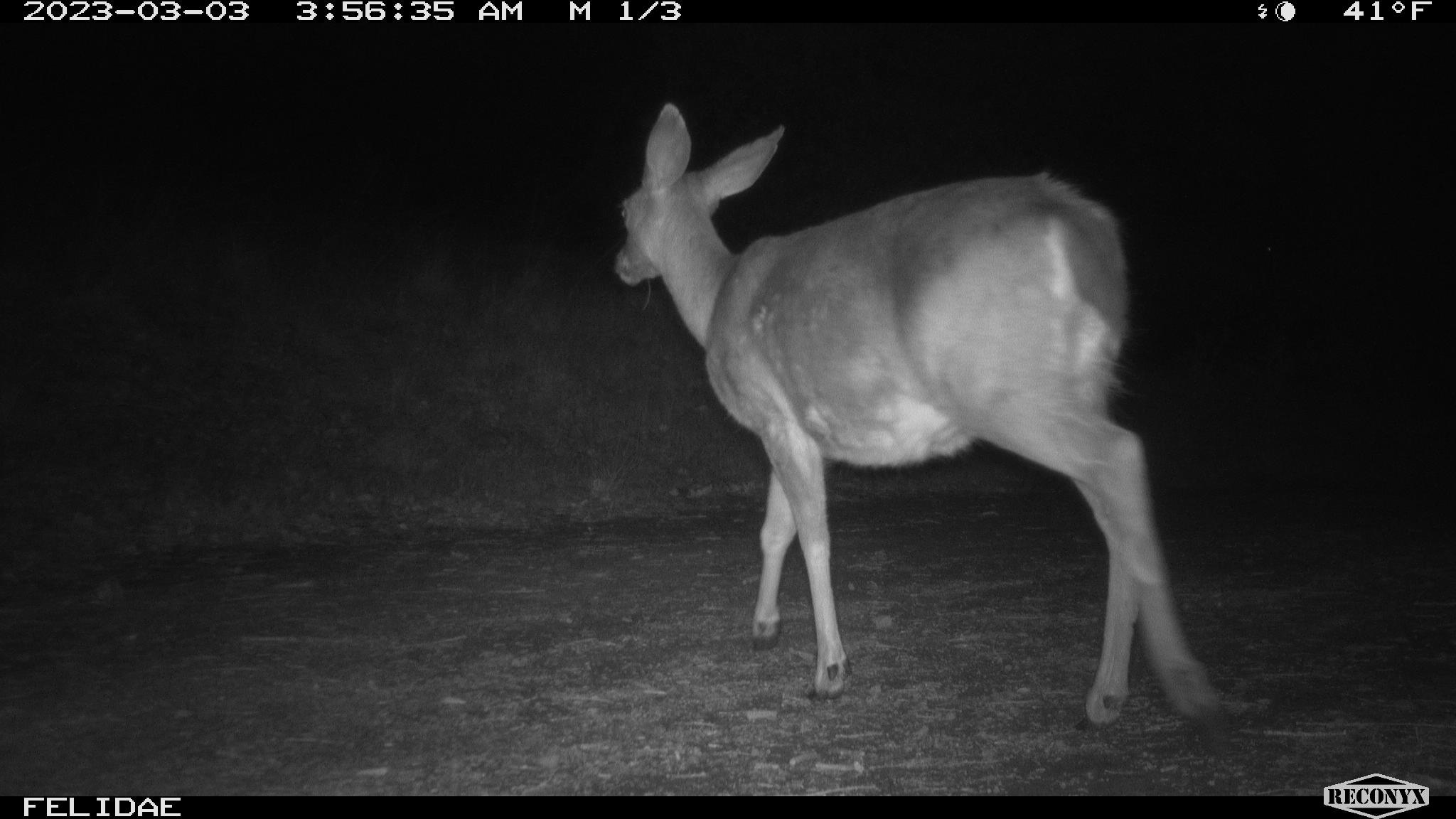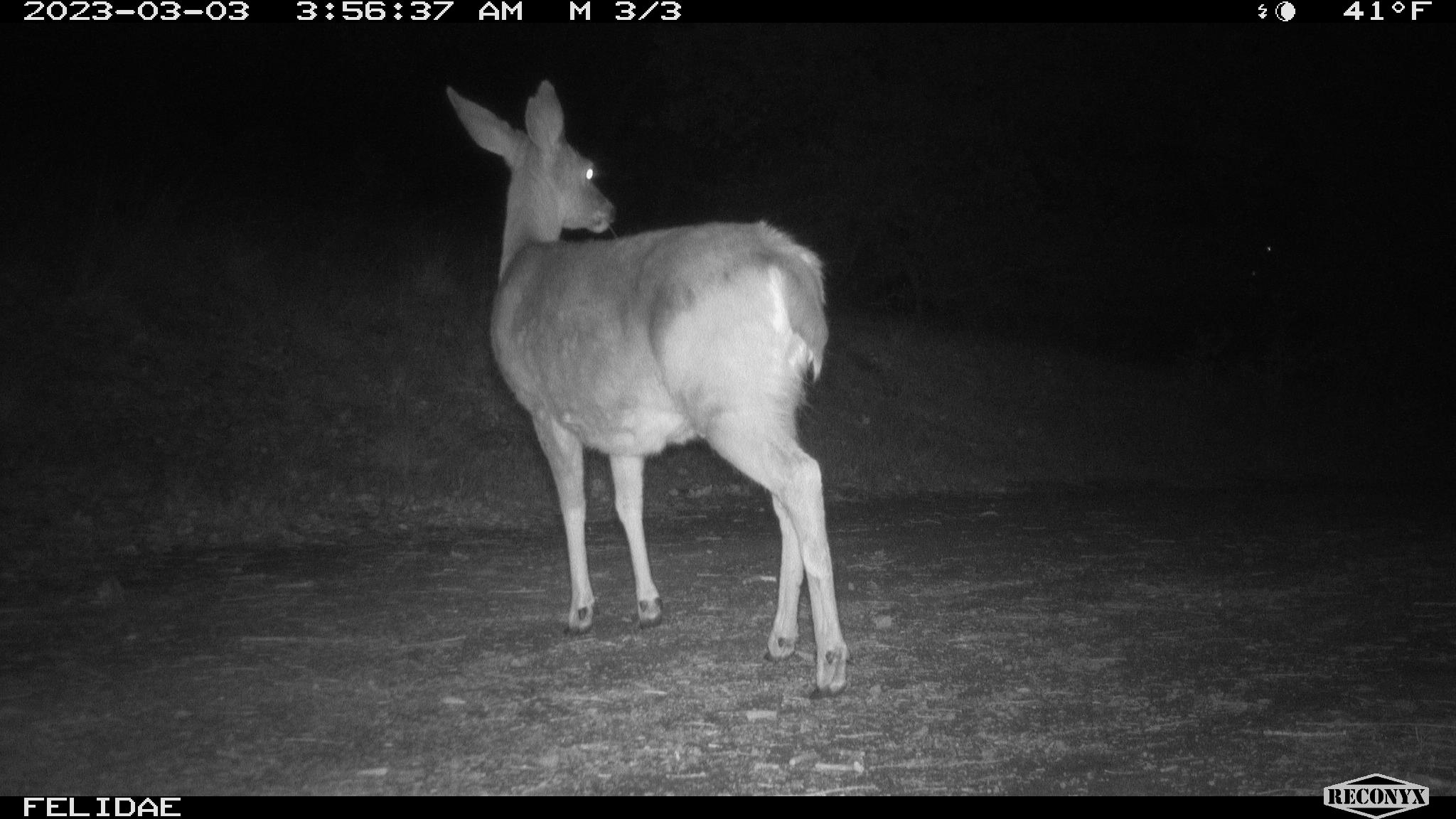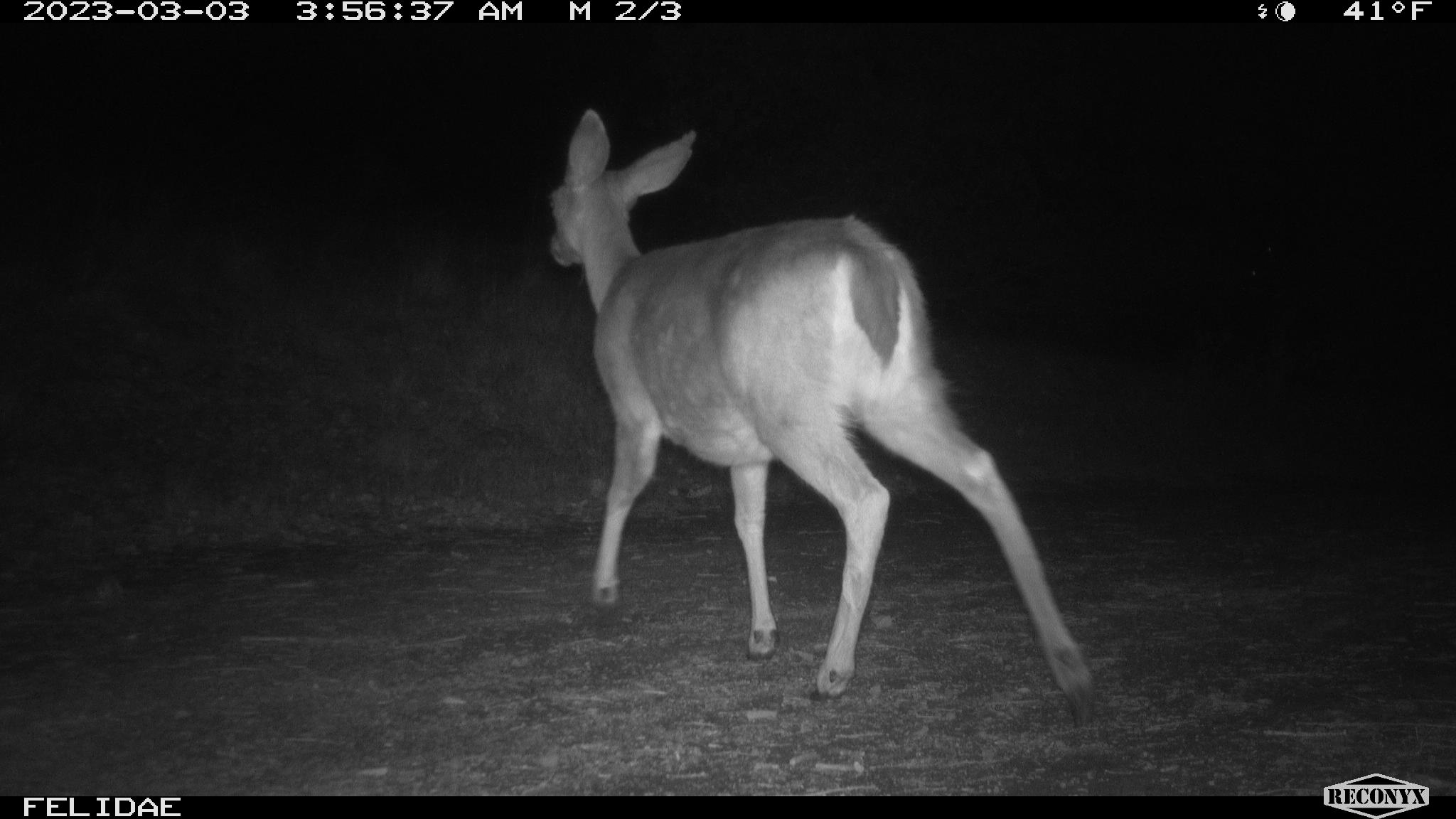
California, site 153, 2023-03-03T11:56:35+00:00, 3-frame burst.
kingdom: Animalia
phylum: Chordata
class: Mammalia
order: Artiodactyla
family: Cervidae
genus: Odocoileus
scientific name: Odocoileus hemionus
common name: mule deer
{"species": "mule deer (Odocoileus hemionus)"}